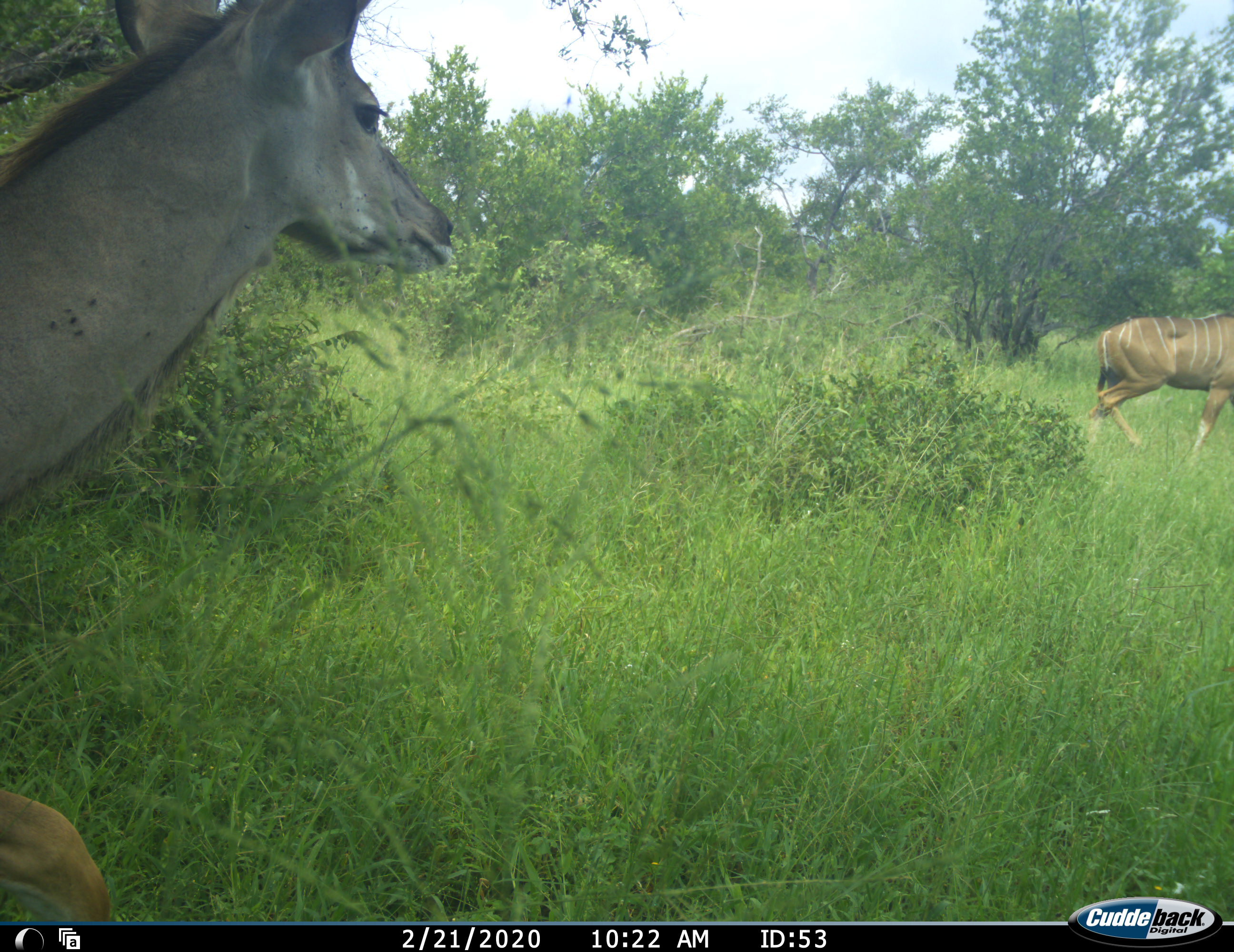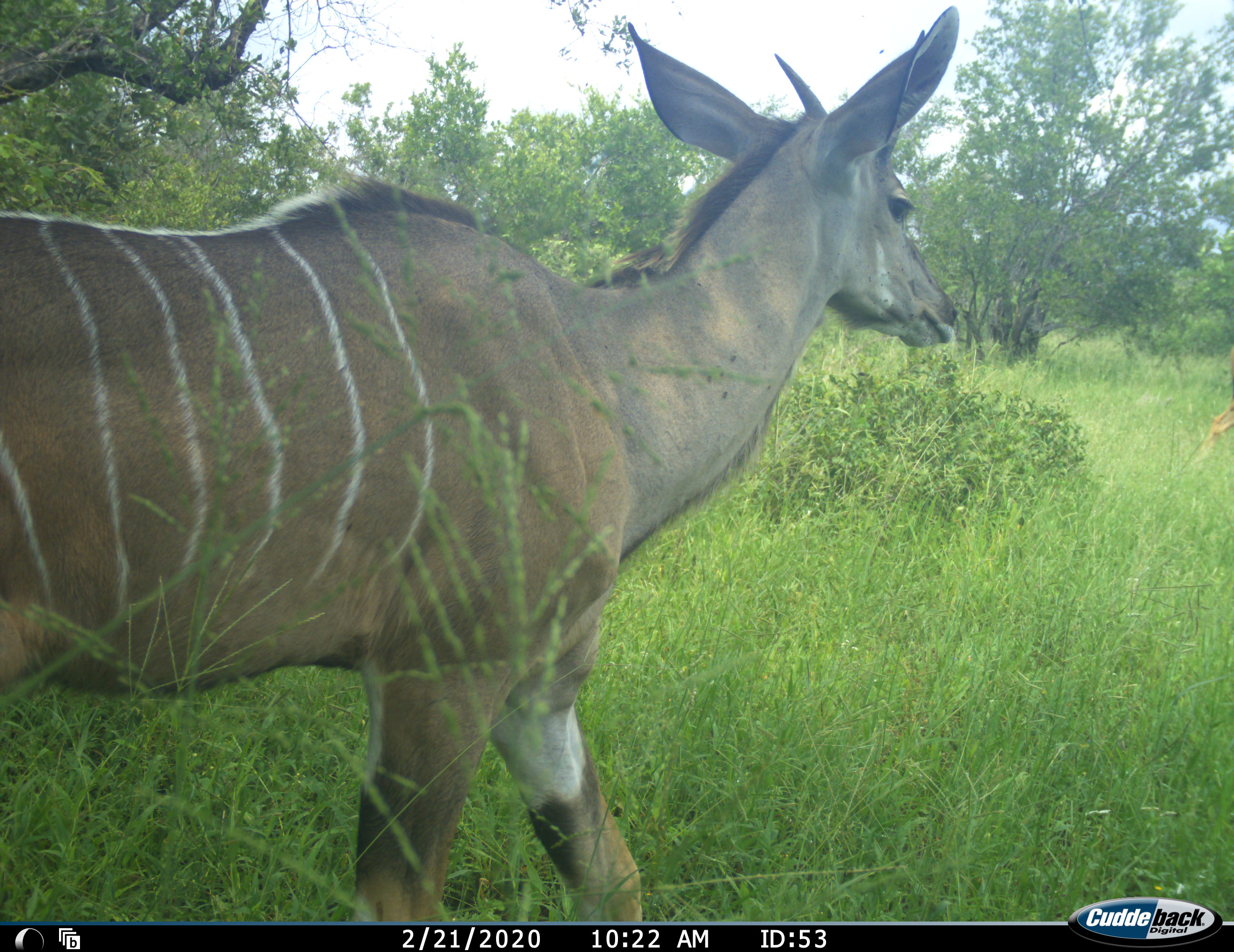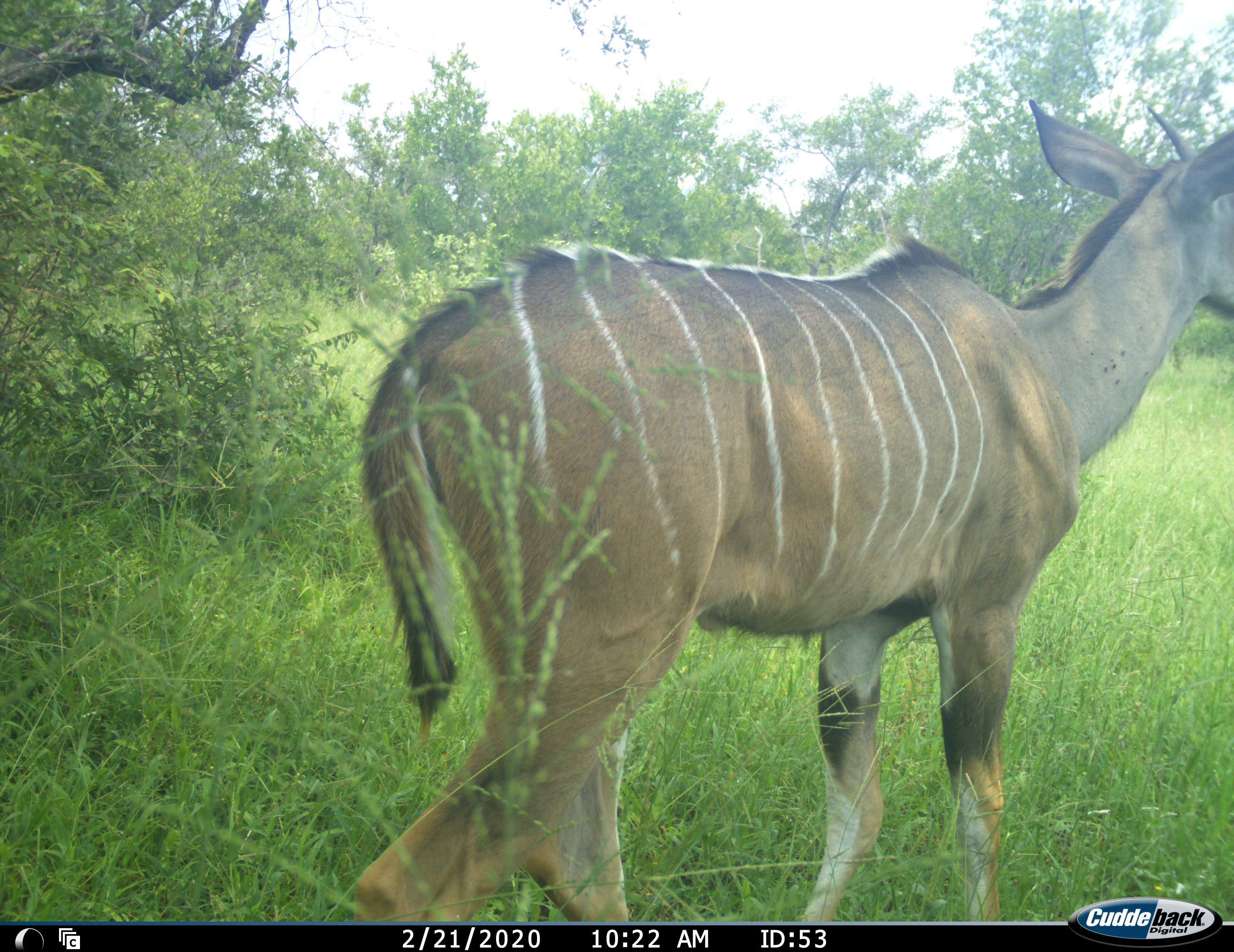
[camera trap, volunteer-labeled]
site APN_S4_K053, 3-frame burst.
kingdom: Animalia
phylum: Chordata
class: Mammalia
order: Artiodactyla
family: Bovidae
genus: Tragelaphus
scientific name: Tragelaphus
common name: kudu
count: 2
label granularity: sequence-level